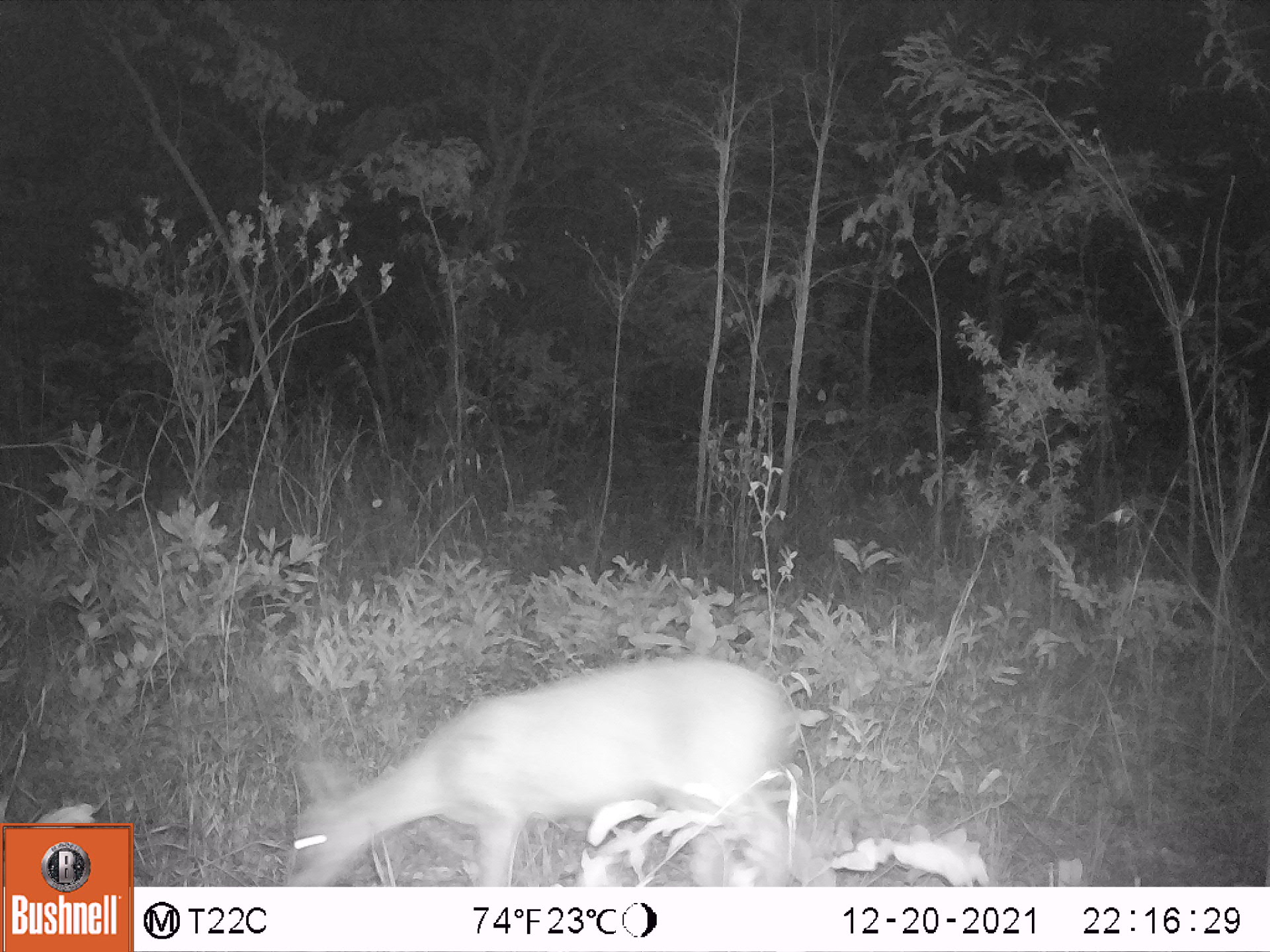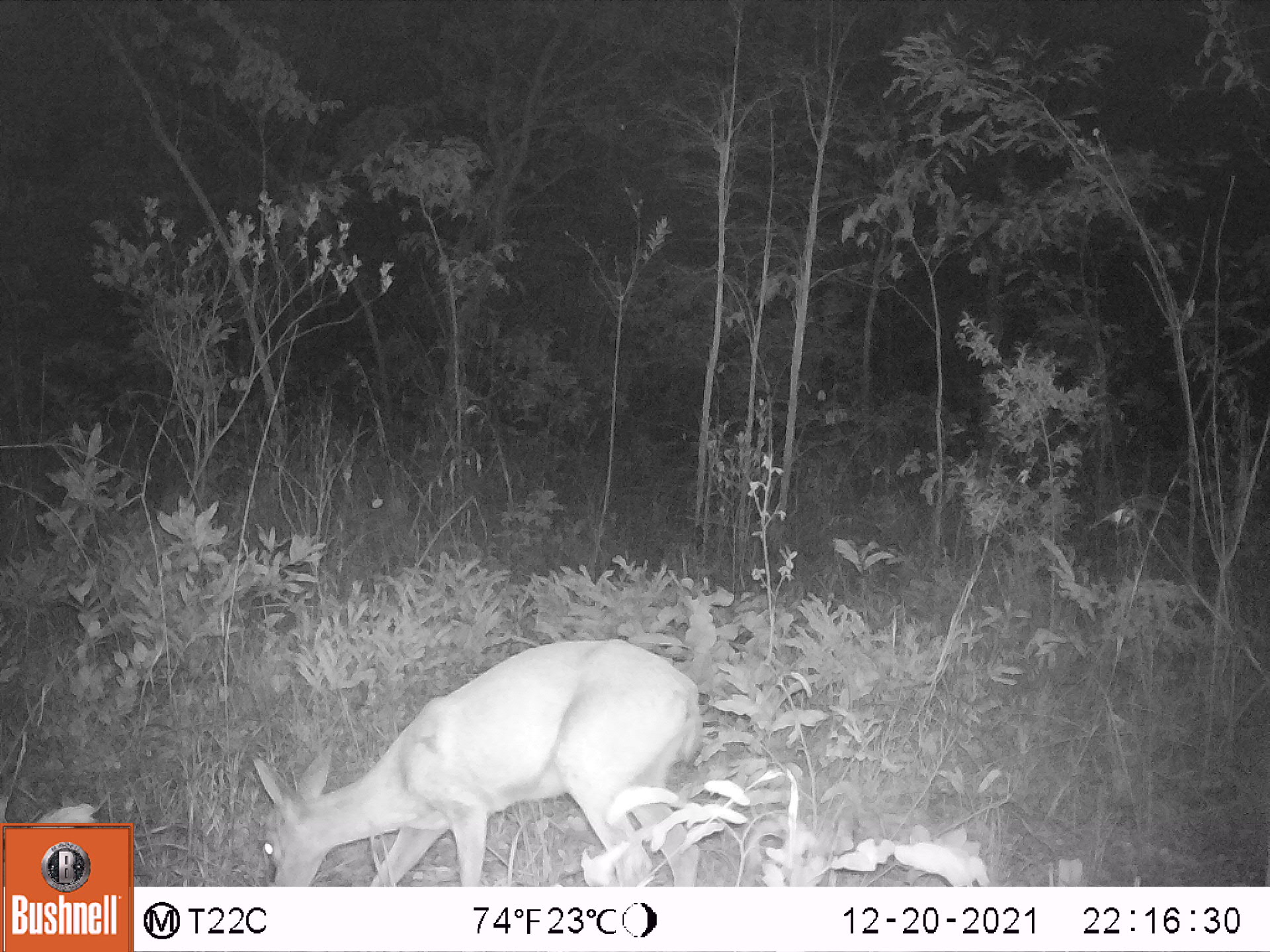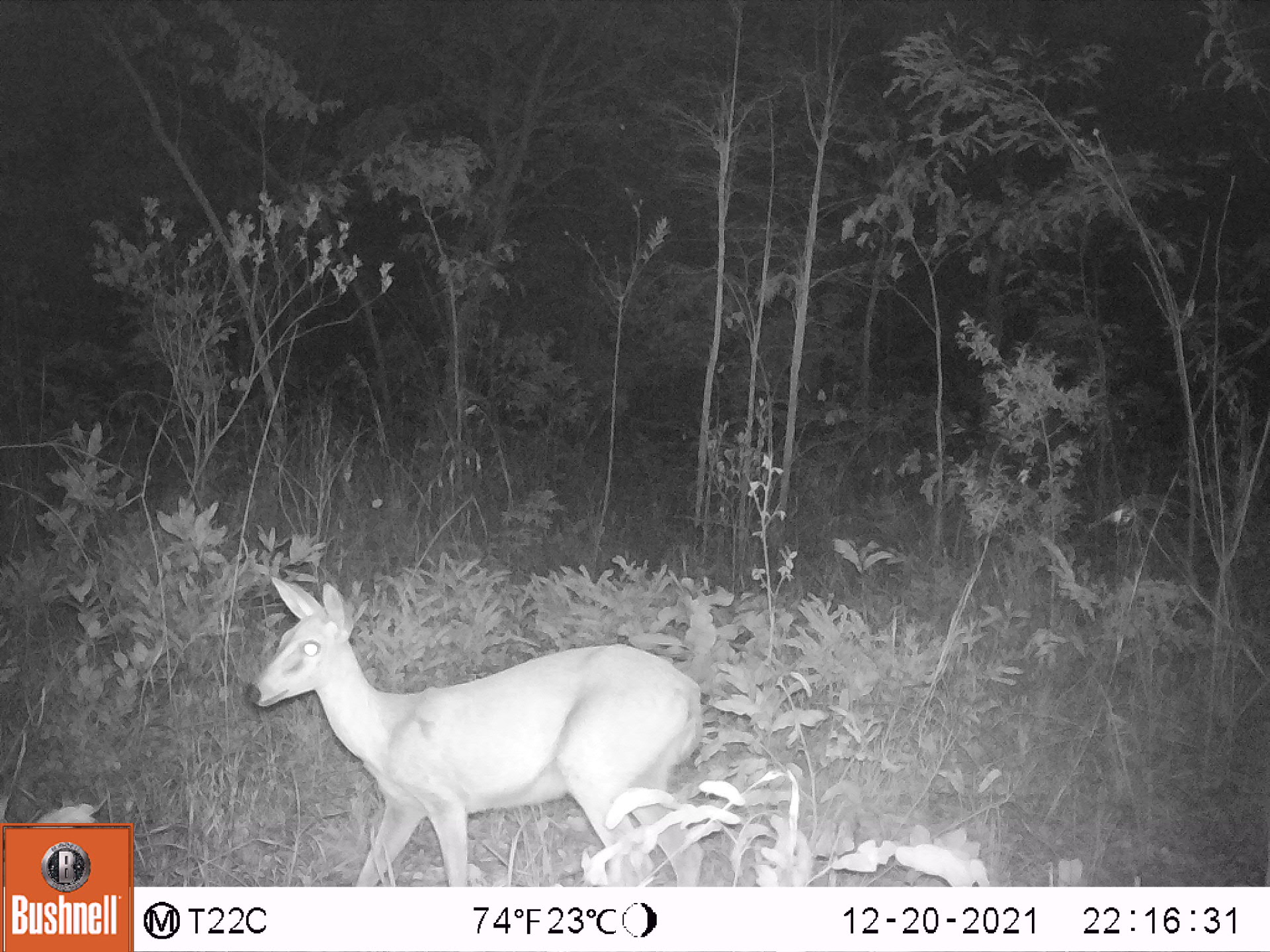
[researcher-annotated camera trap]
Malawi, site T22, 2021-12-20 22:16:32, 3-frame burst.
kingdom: Animalia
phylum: Chordata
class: Mammalia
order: Artiodactyla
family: Bovidae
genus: Sylvicapra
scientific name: Sylvicapra grimmia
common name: common duiker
Common duiker (Sylvicapra grimmia), count 1.